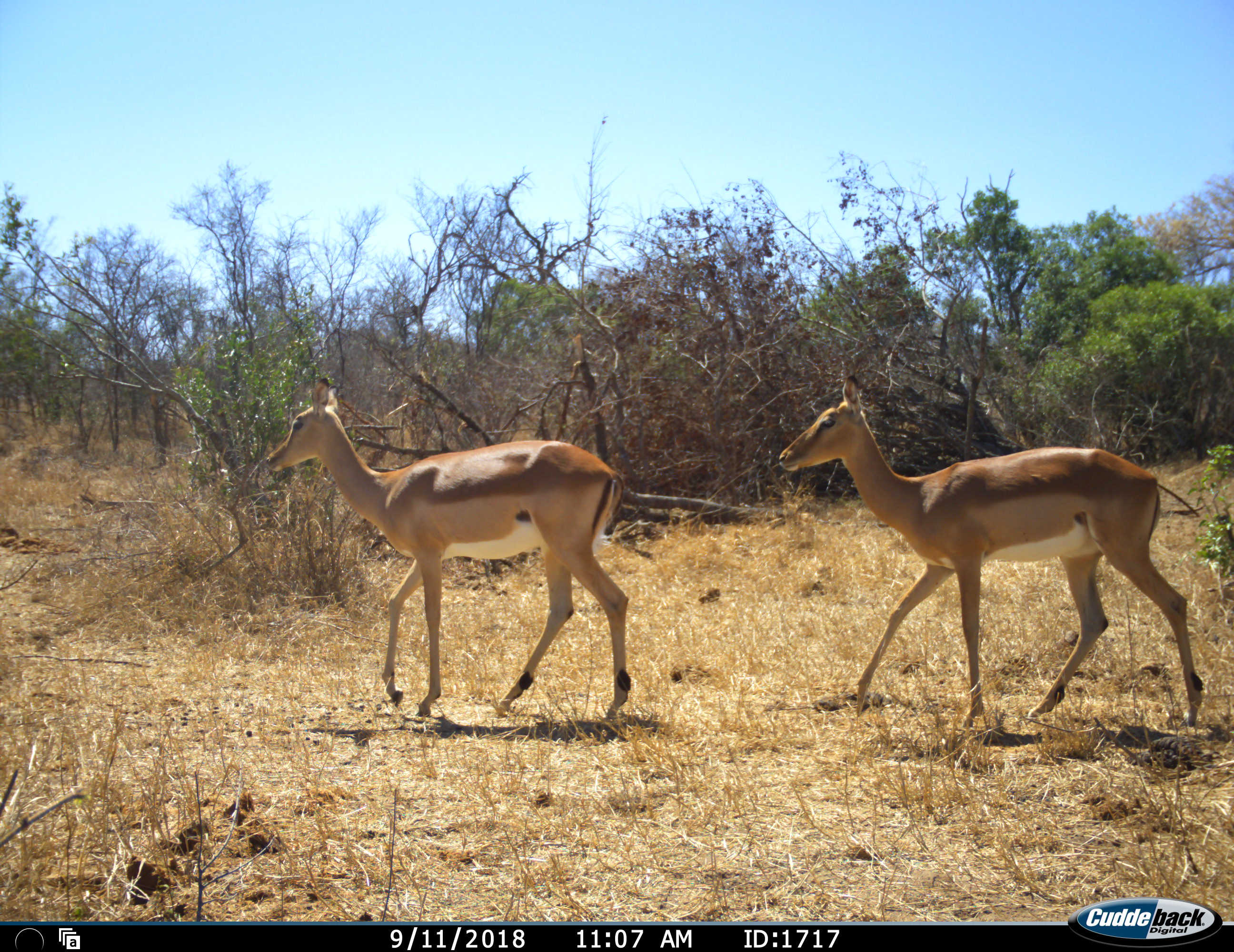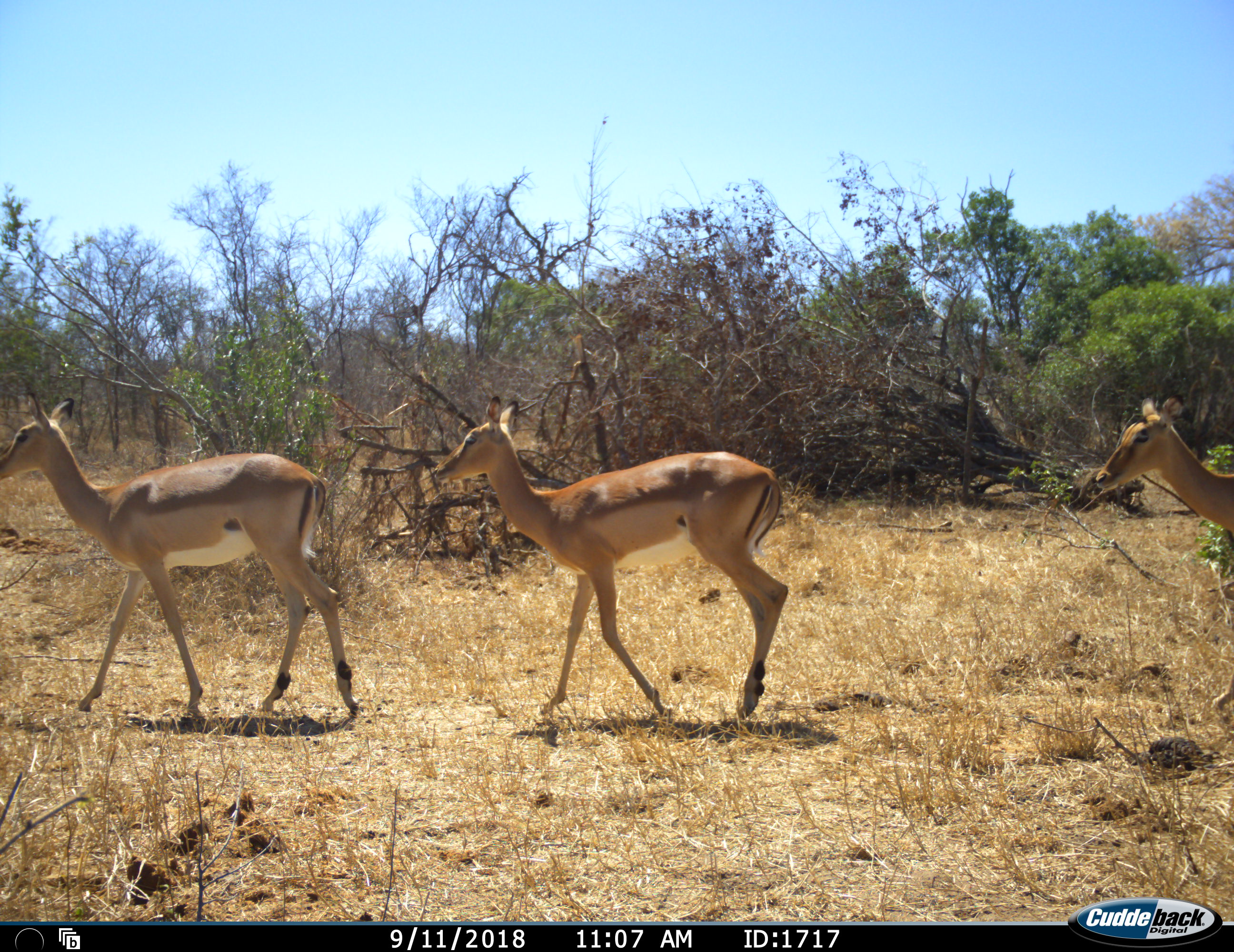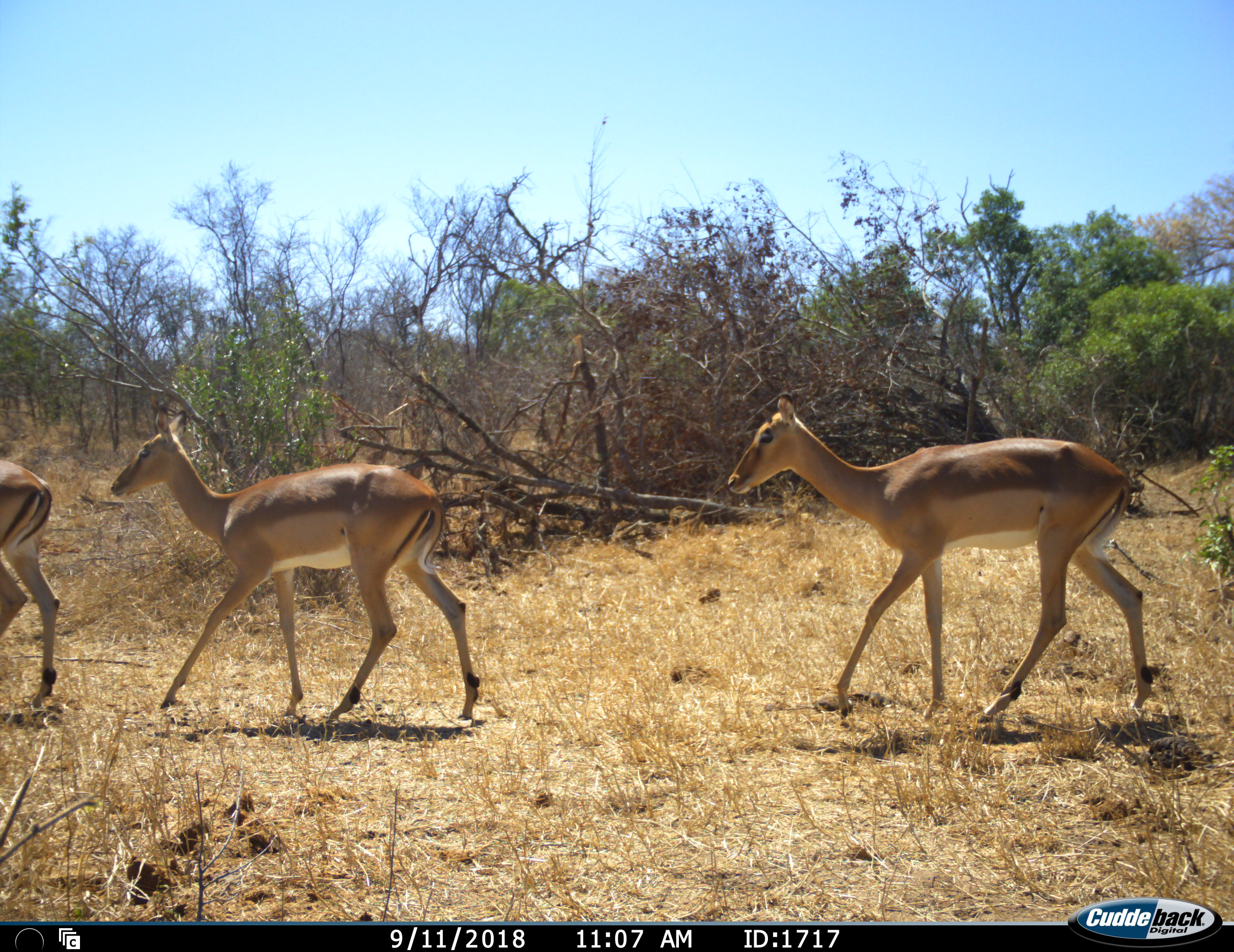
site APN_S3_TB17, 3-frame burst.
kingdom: Animalia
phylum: Chordata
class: Mammalia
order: Artiodactyla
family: Bovidae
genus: Aepyceros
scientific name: Aepyceros melampus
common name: impala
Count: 3.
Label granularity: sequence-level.